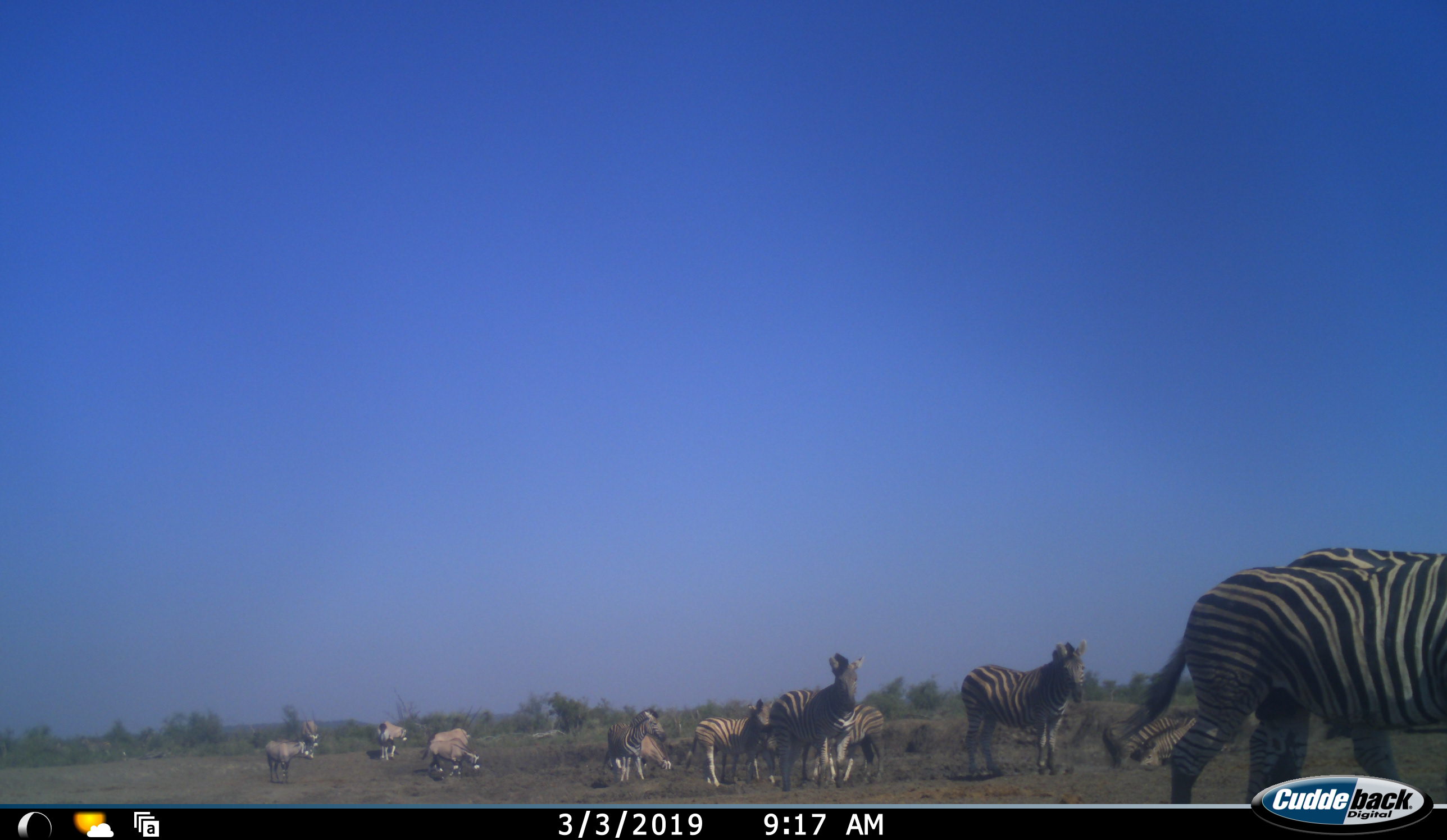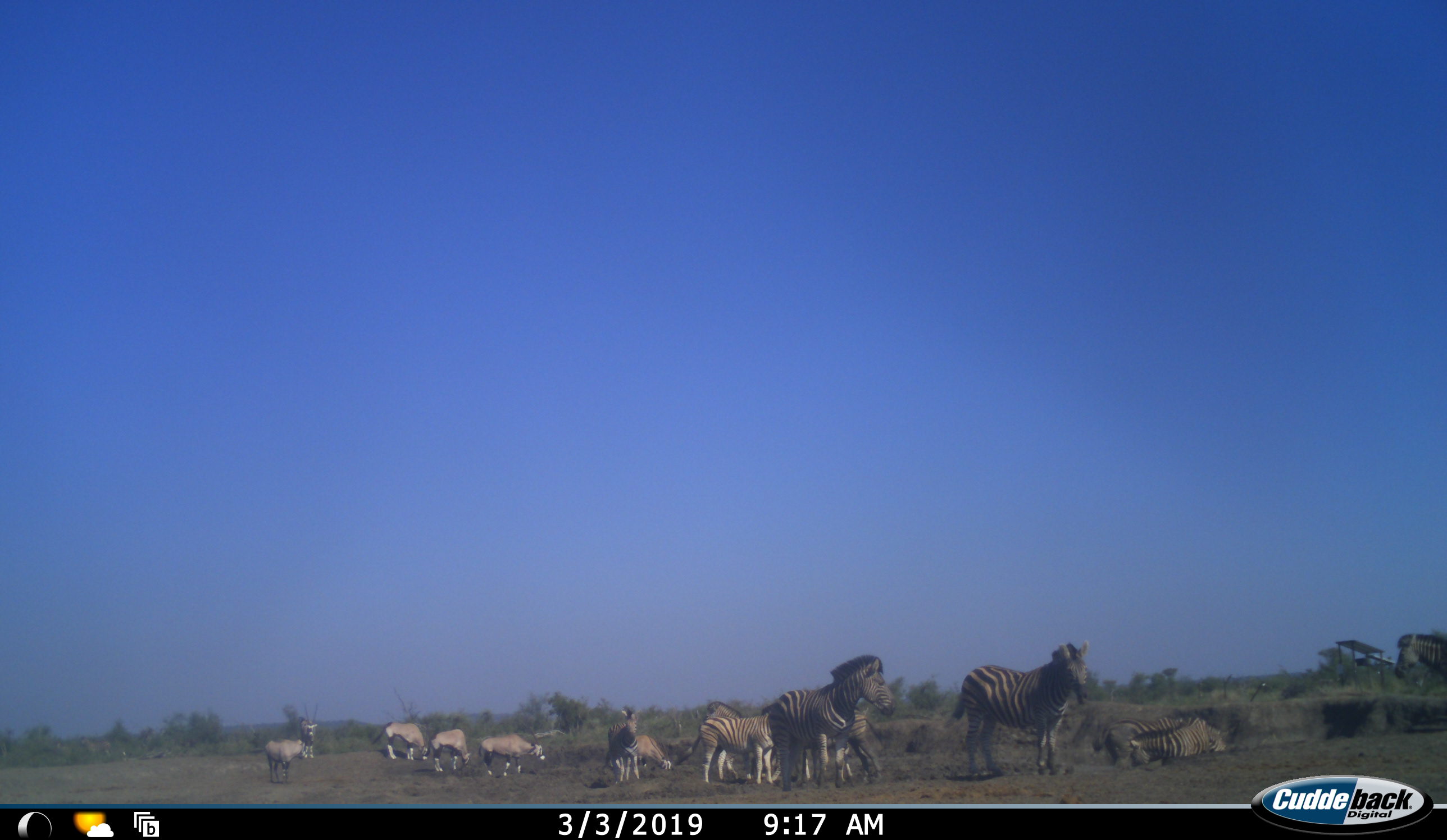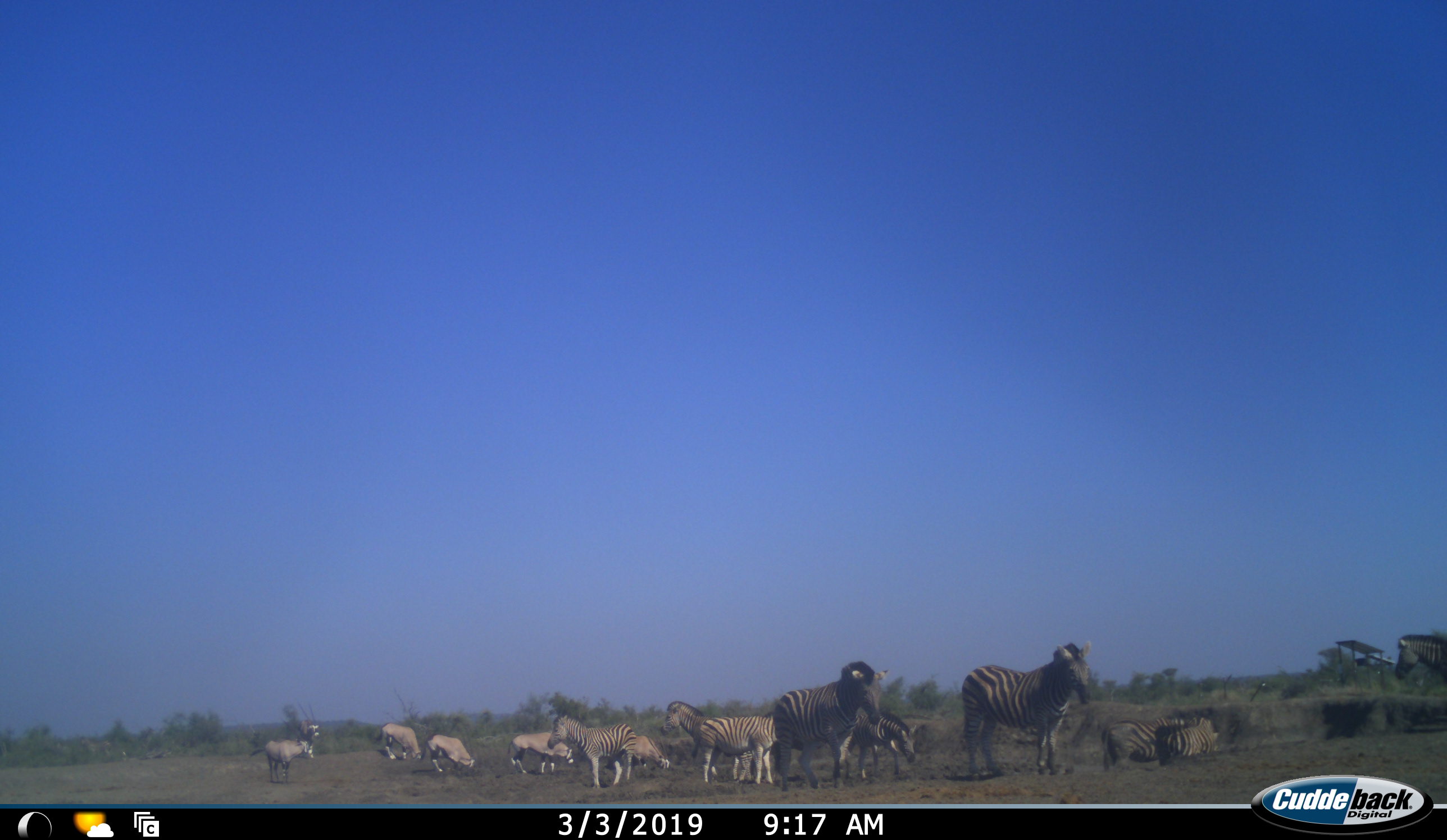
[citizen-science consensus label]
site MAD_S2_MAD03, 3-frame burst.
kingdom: Animalia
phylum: Chordata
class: Mammalia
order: Perissodactyla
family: Equidae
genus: Equus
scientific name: Equus quagga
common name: plains zebra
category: zebraplains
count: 9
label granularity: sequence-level